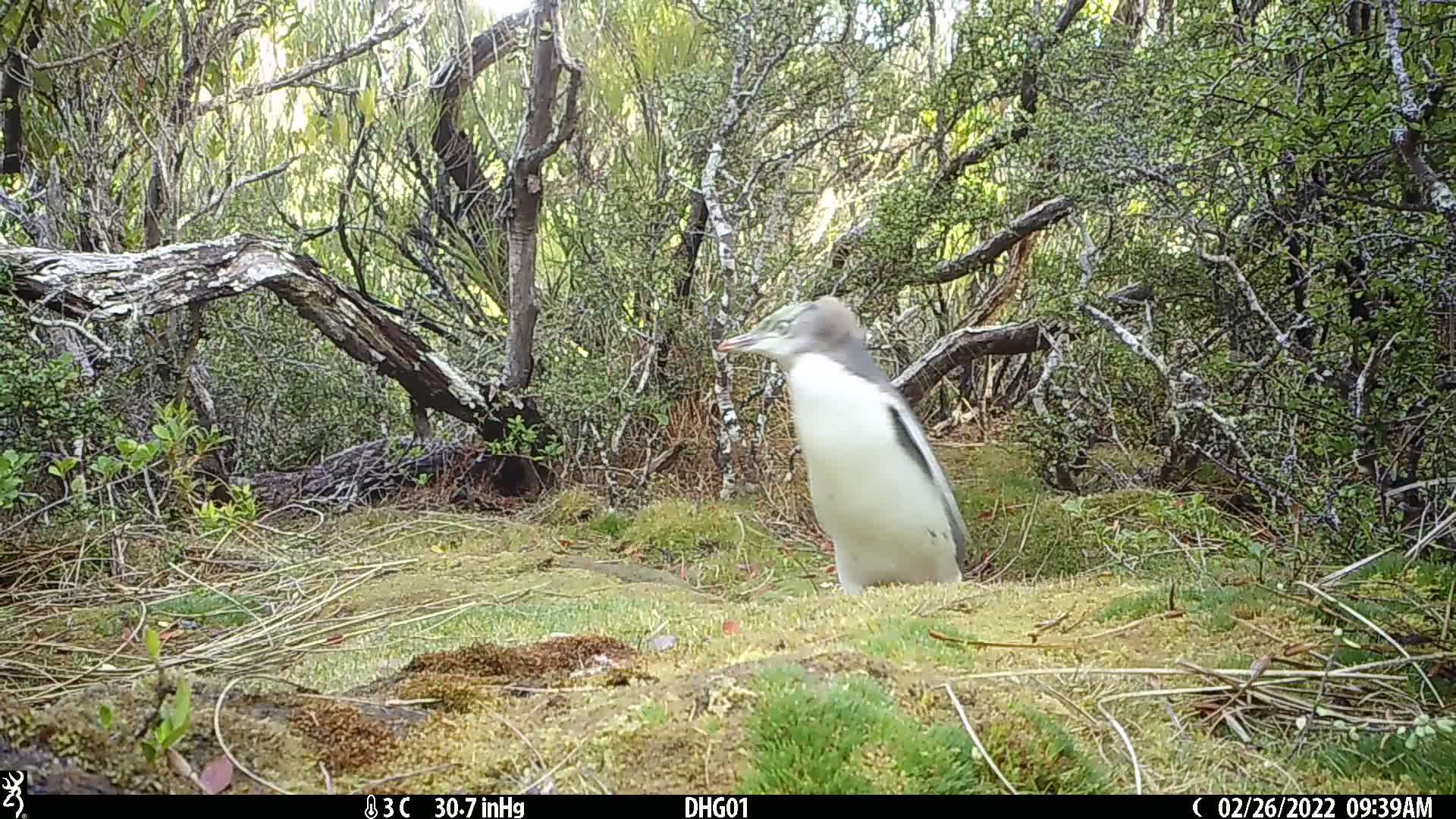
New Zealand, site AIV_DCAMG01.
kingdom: Animalia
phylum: Chordata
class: Aves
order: Sphenisciformes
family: Spheniscidae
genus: Megadyptes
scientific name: Megadyptes antipodes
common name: yellow-eyed penguin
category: yellow eyed penguin